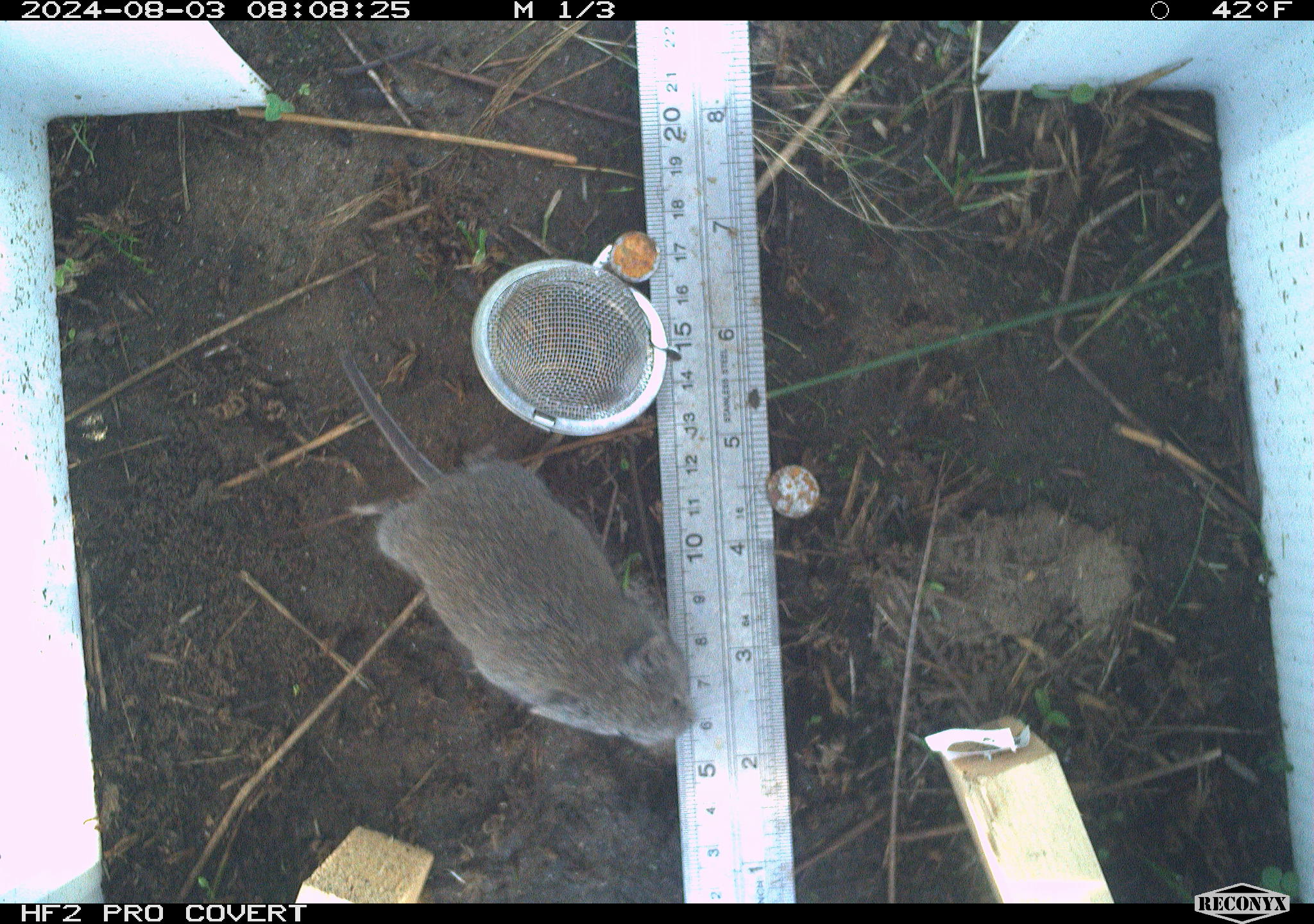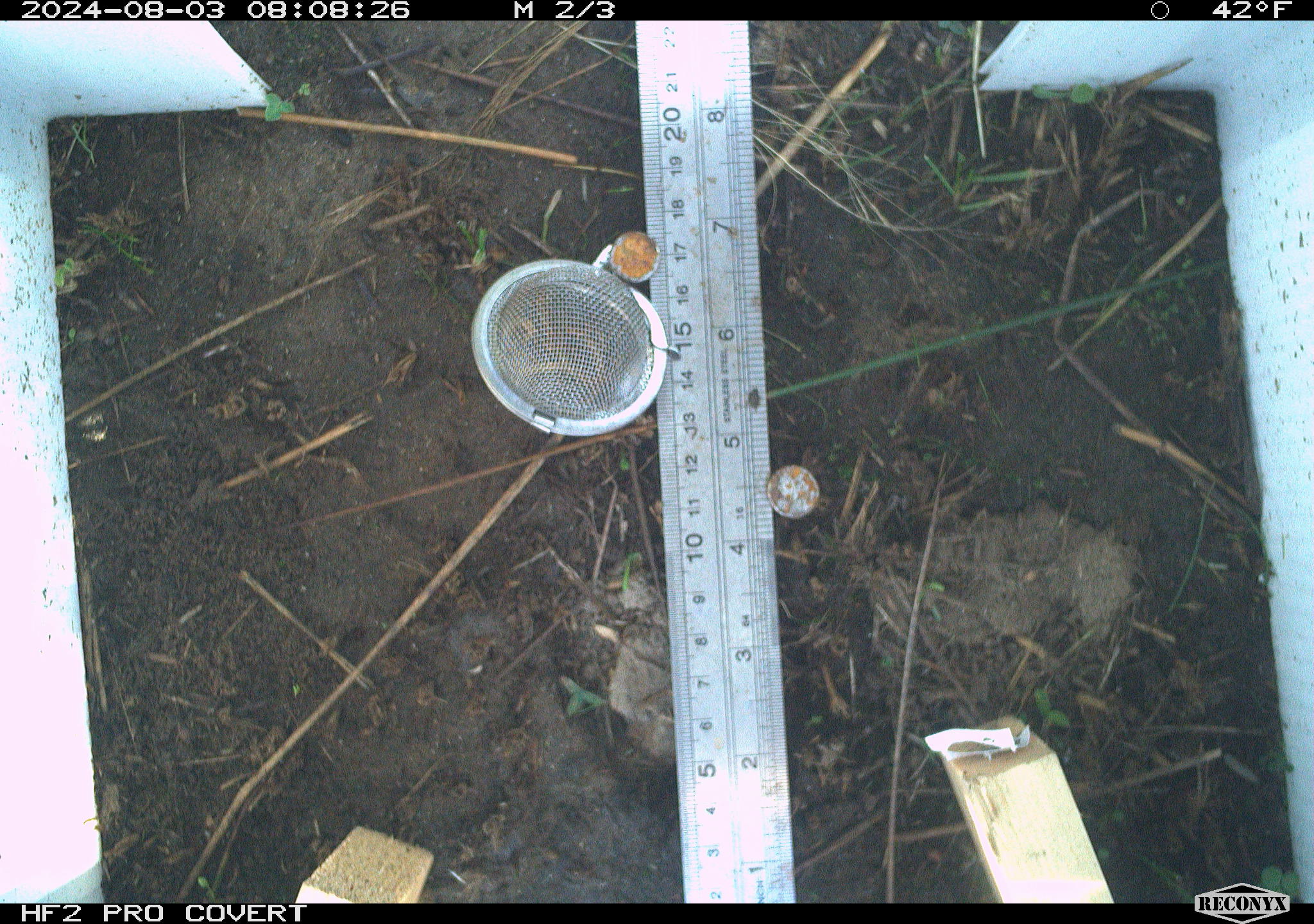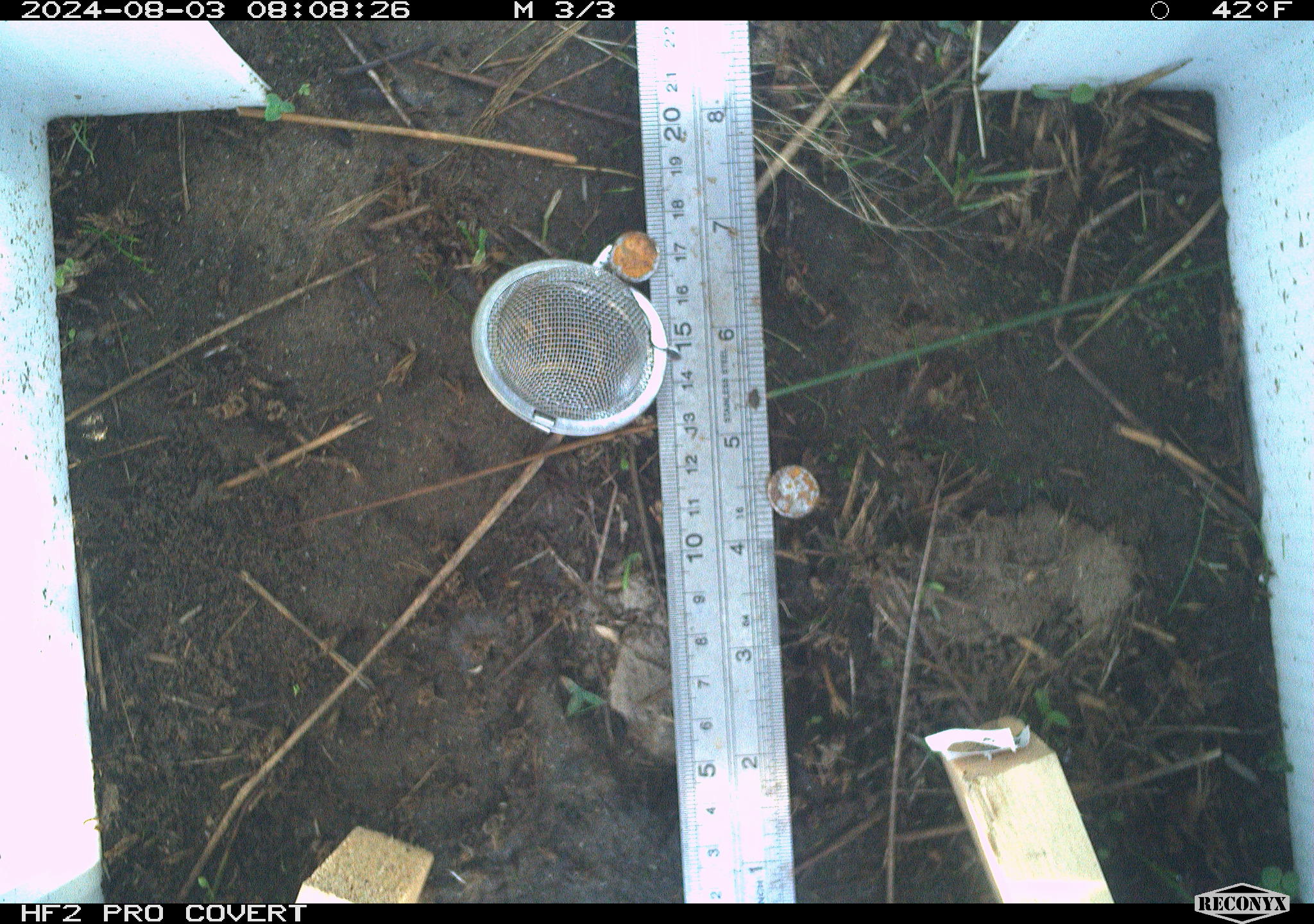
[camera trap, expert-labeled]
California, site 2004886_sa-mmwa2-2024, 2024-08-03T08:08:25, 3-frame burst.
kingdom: Animalia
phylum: Chordata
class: Mammalia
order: Rodentia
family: Cricetidae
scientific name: Arvicolinae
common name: voles, lemmings, and muskrats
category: arvicolinae subfamily